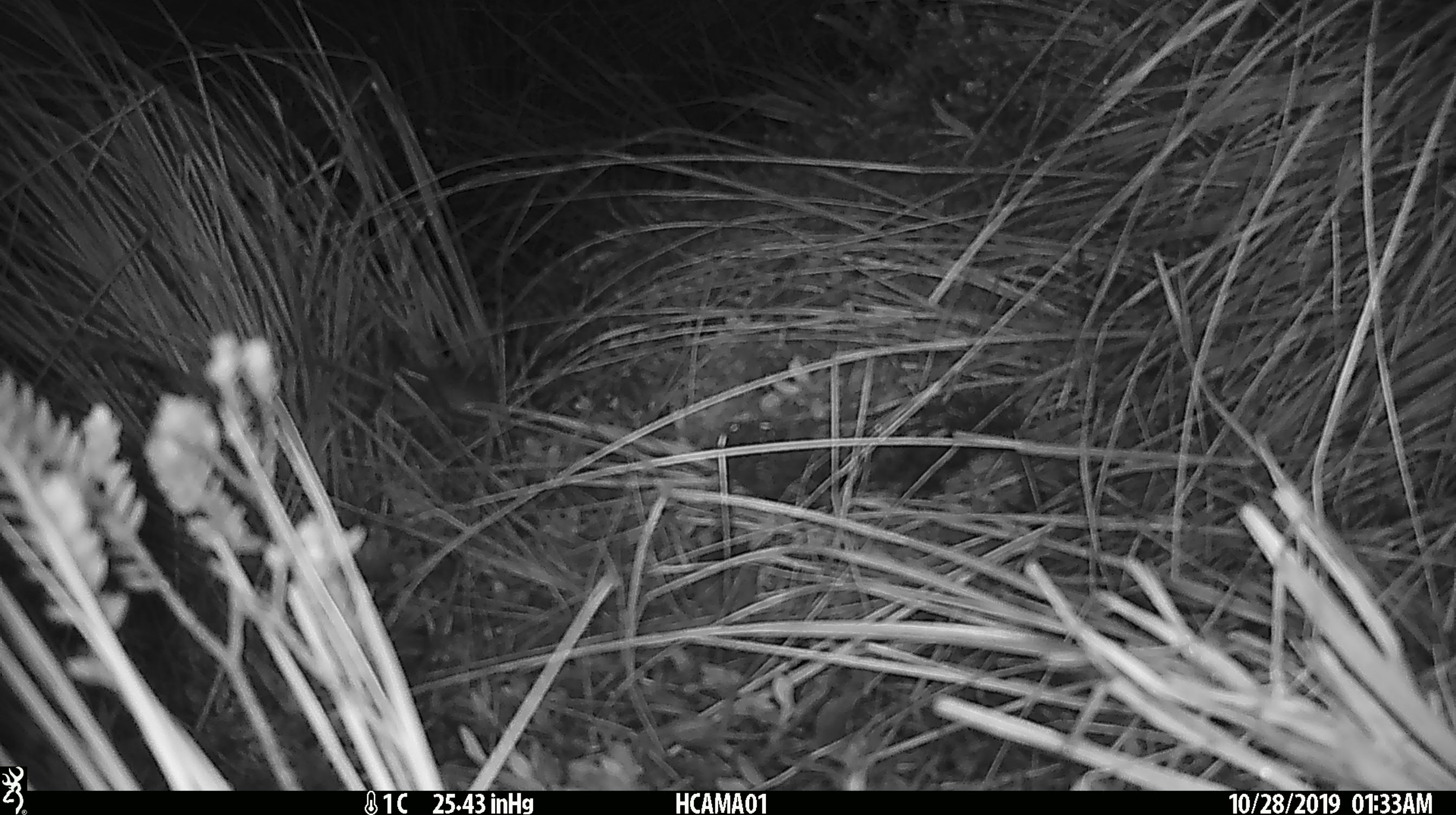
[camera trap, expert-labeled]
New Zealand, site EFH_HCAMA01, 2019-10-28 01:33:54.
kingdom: Animalia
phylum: Chordata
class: Mammalia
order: Rodentia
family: Muridae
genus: Mus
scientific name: Mus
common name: mouse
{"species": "mouse (Mus)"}